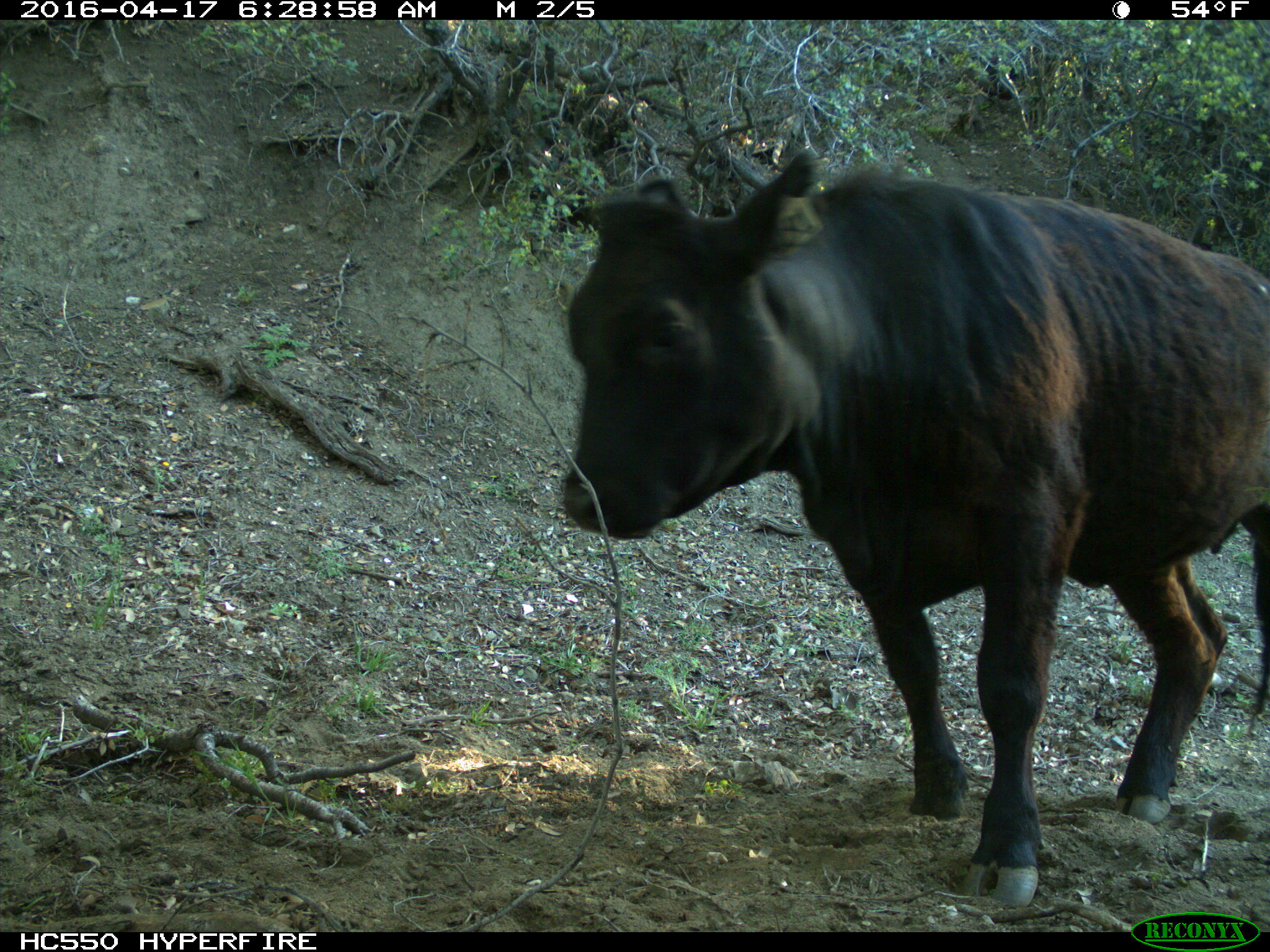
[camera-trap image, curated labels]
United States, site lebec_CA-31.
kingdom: Animalia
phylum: Chordata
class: Mammalia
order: Artiodactyla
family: Bovidae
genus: Bos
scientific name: Bos taurus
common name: domestic cow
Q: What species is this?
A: Bos taurus (domestic cow).